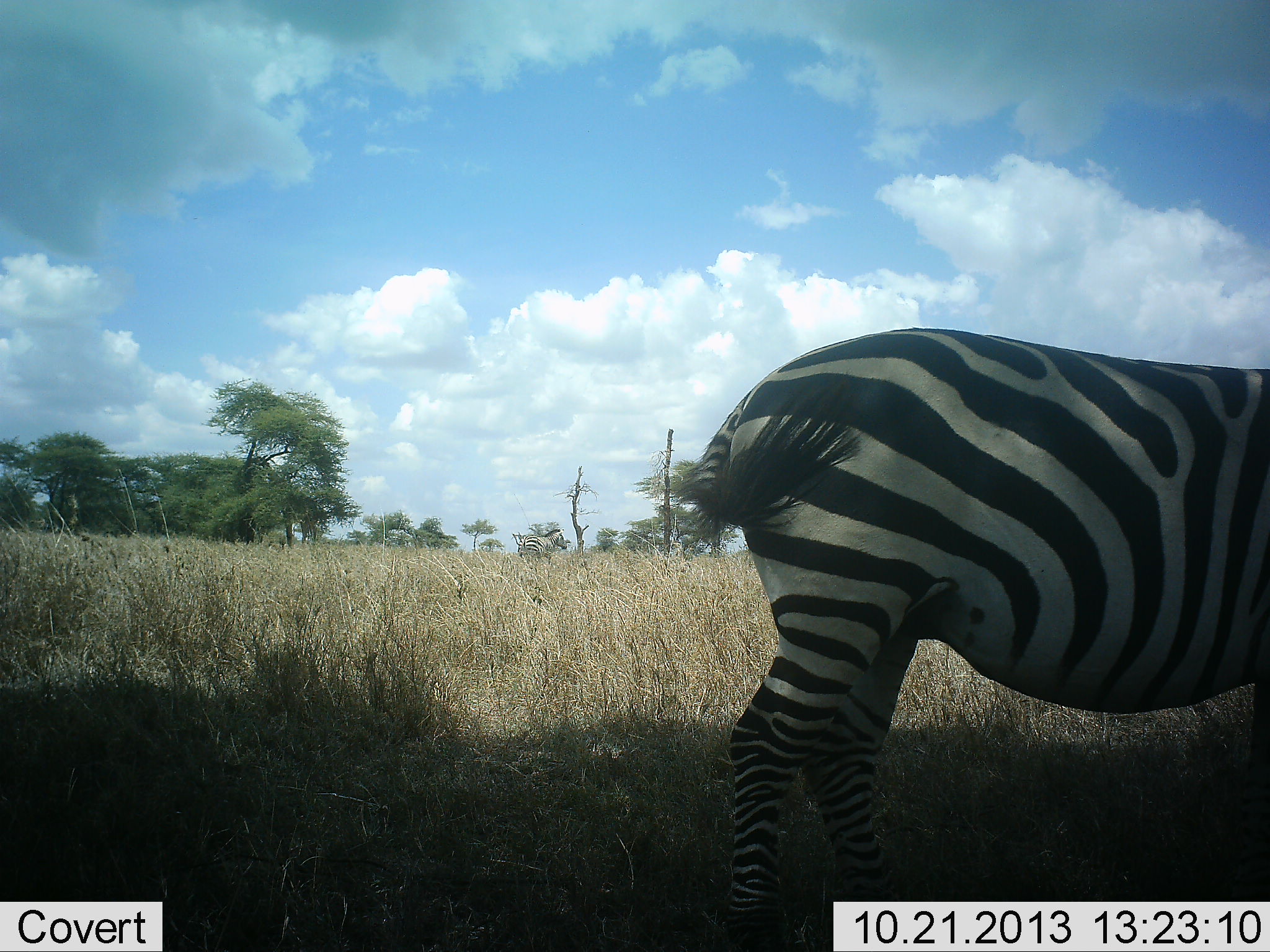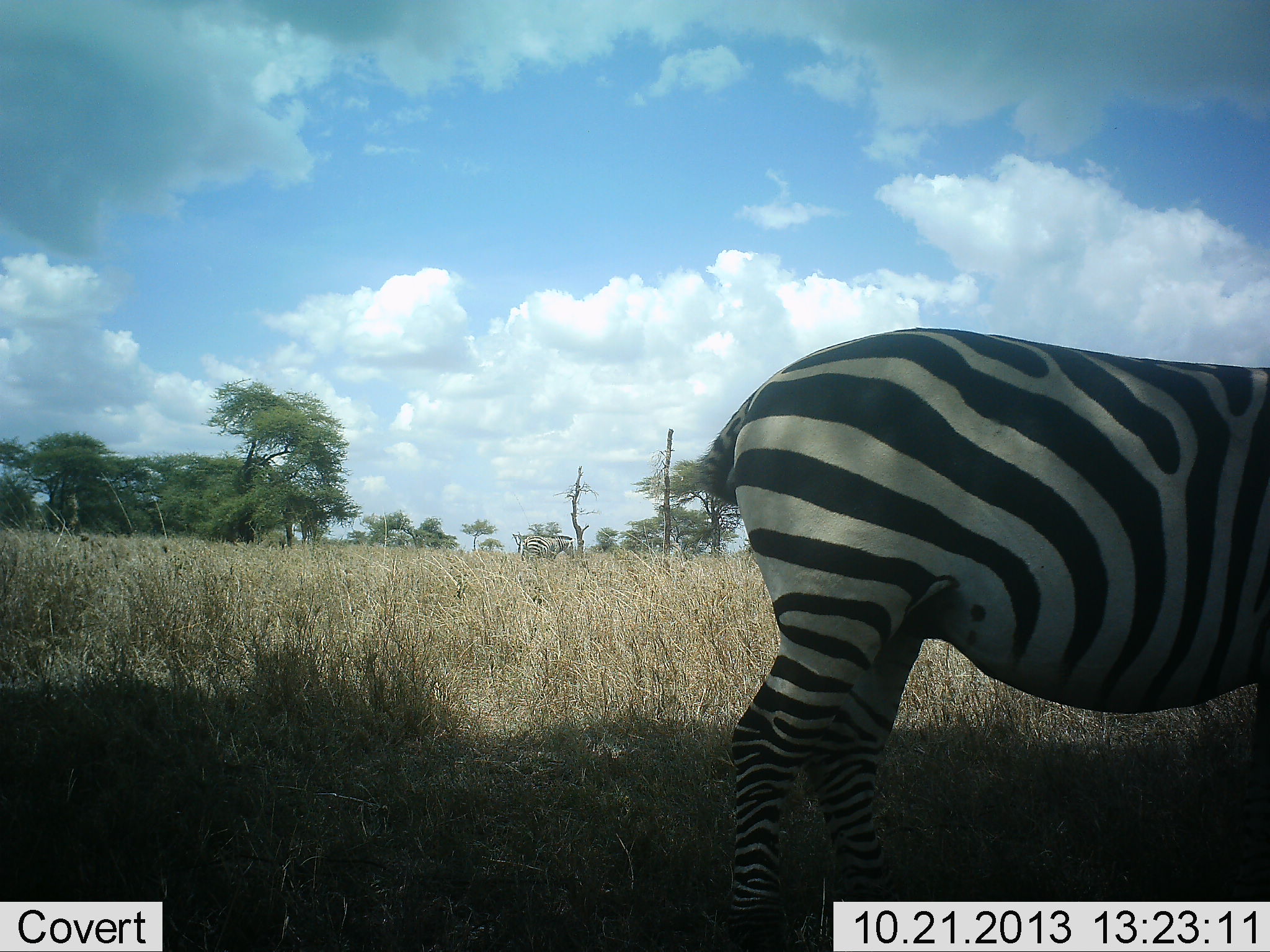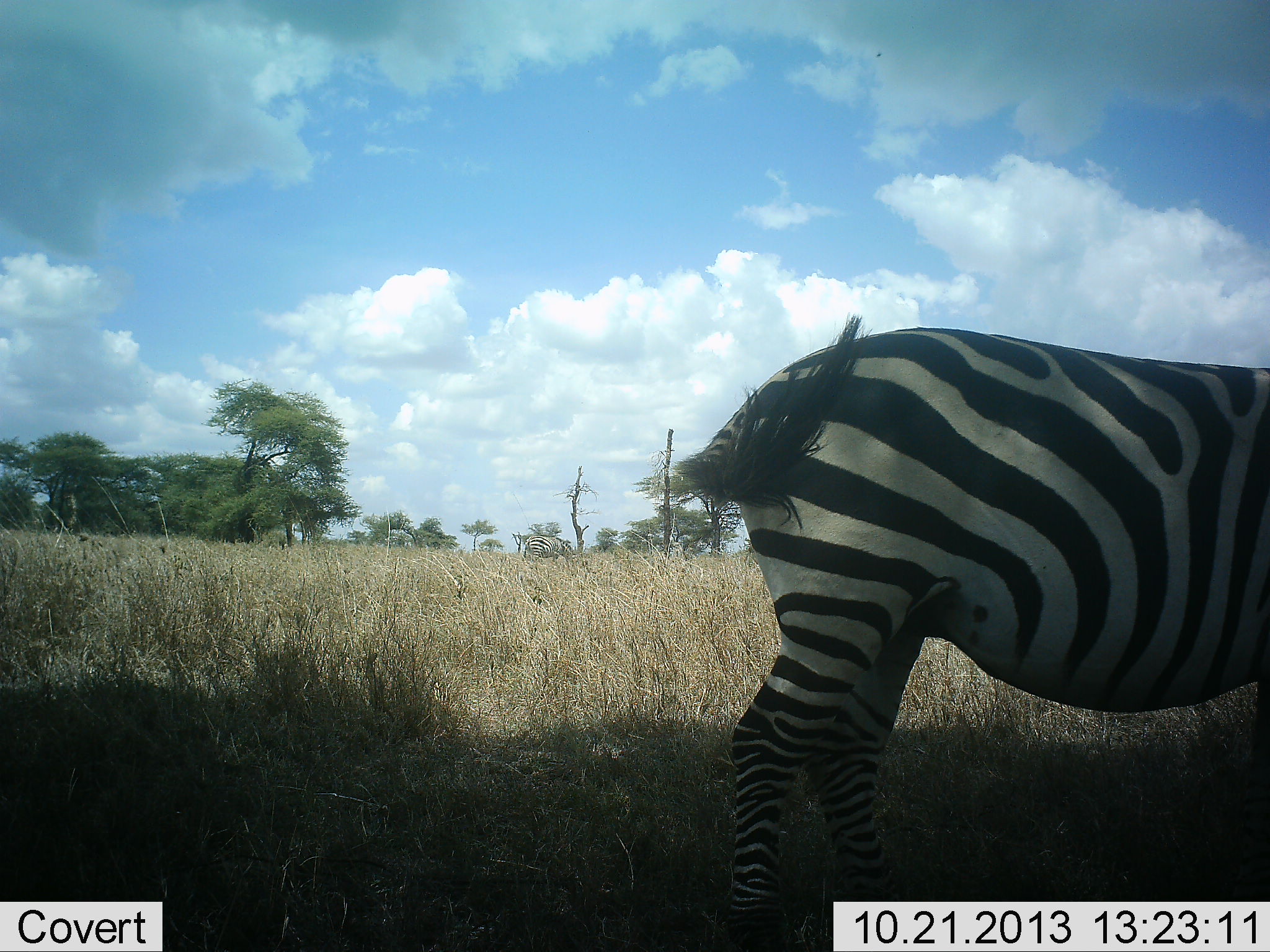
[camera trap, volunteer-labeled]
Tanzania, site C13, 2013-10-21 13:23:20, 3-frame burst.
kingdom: Animalia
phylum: Chordata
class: Mammalia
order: Perissodactyla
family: Equidae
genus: Equus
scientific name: Equus quagga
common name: plains zebra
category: zebra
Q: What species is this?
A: Zebra (plains zebra) (Equus quagga).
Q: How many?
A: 2.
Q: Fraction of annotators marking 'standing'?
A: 94%.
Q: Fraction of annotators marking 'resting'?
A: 3%.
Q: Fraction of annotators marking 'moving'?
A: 3%.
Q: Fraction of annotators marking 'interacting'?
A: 0%.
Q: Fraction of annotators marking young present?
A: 0%.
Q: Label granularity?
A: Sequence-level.